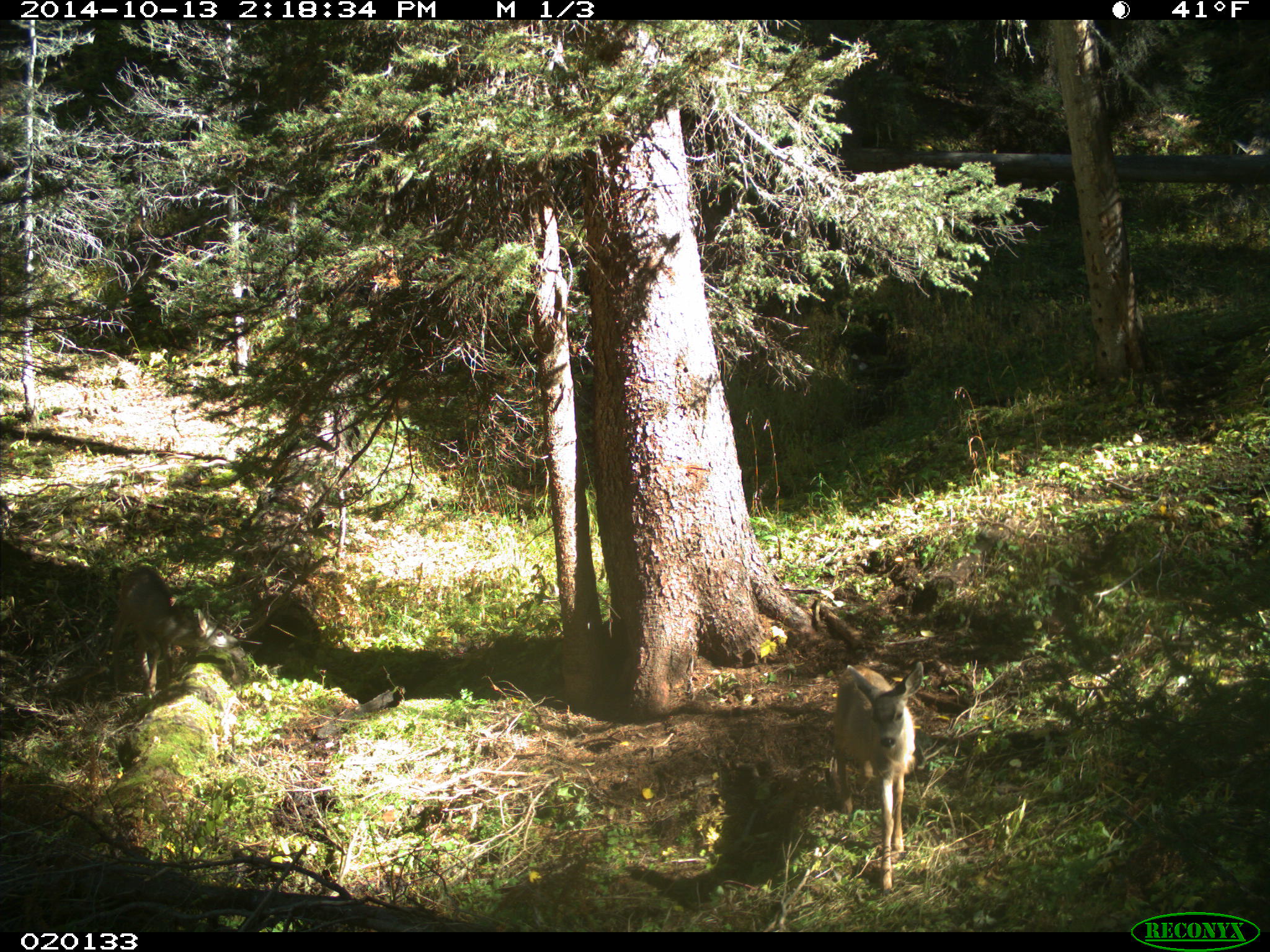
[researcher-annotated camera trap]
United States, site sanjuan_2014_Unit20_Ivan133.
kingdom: Animalia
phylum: Chordata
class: Mammalia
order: Artiodactyla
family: Cervidae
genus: Odocoileus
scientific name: Odocoileus hemionus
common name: mule deer